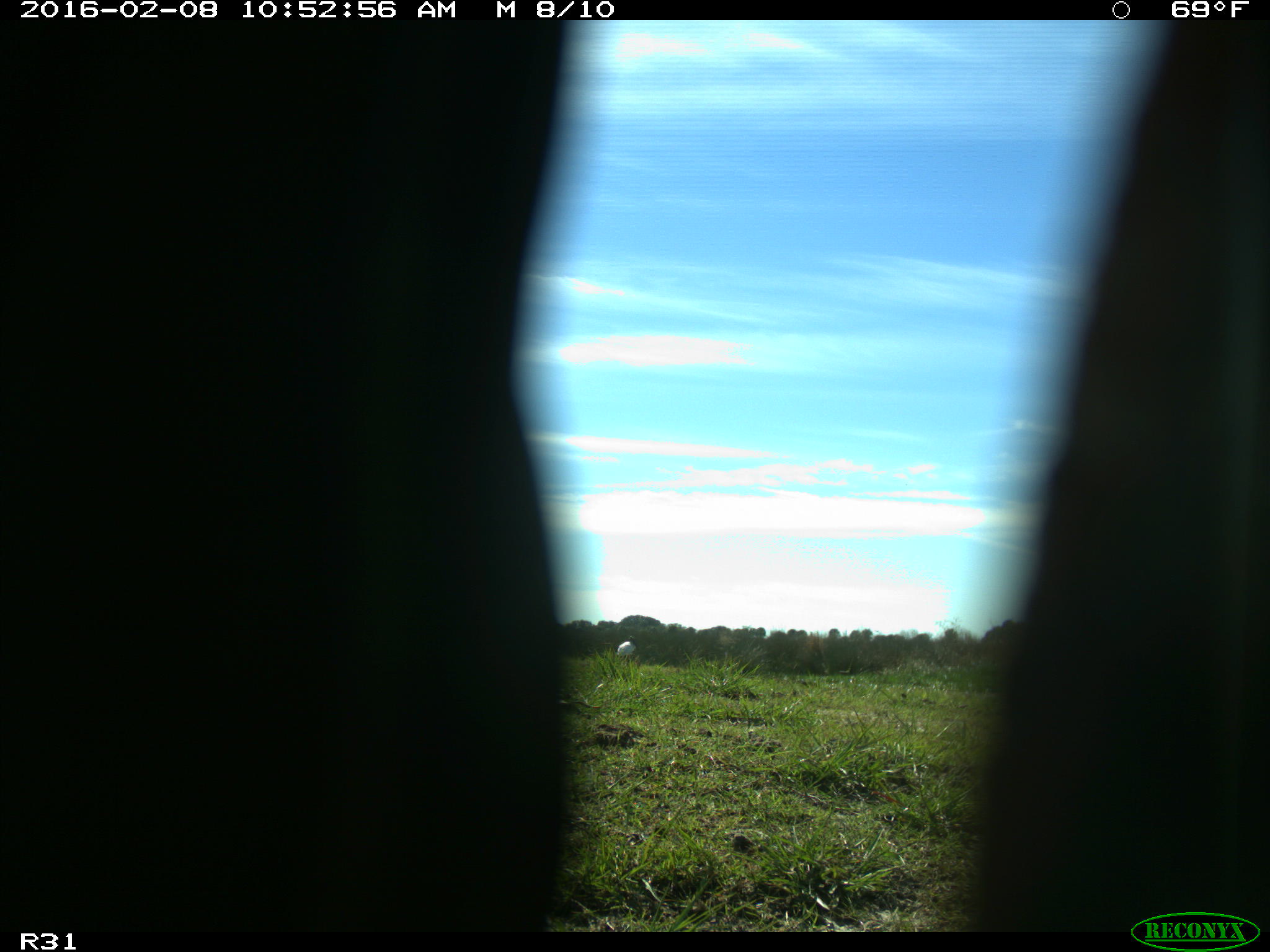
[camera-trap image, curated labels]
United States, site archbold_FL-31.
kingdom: Animalia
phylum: Chordata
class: Aves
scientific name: Aves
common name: birds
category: unidentified bird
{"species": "unidentified bird (birds) (Aves)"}